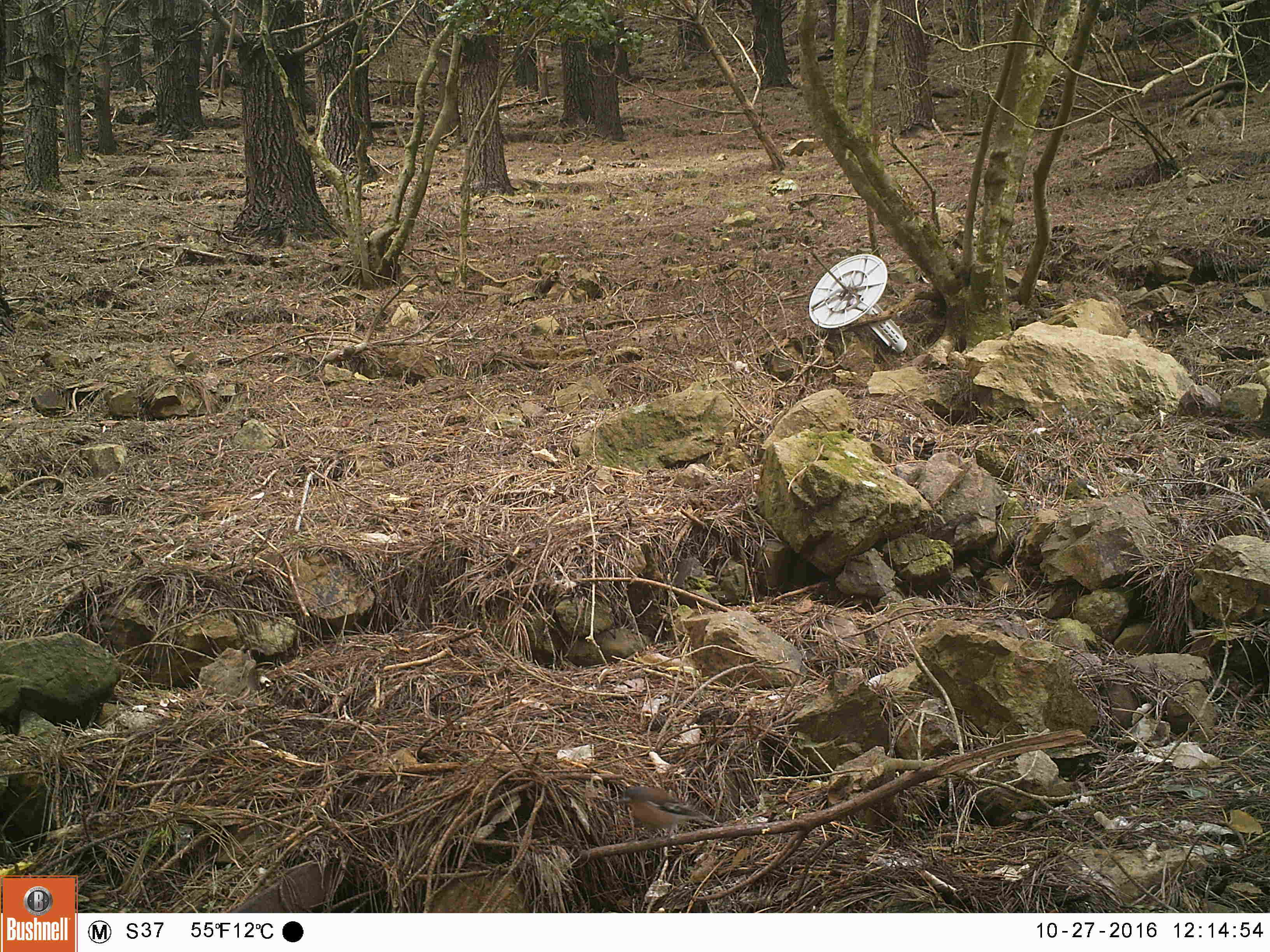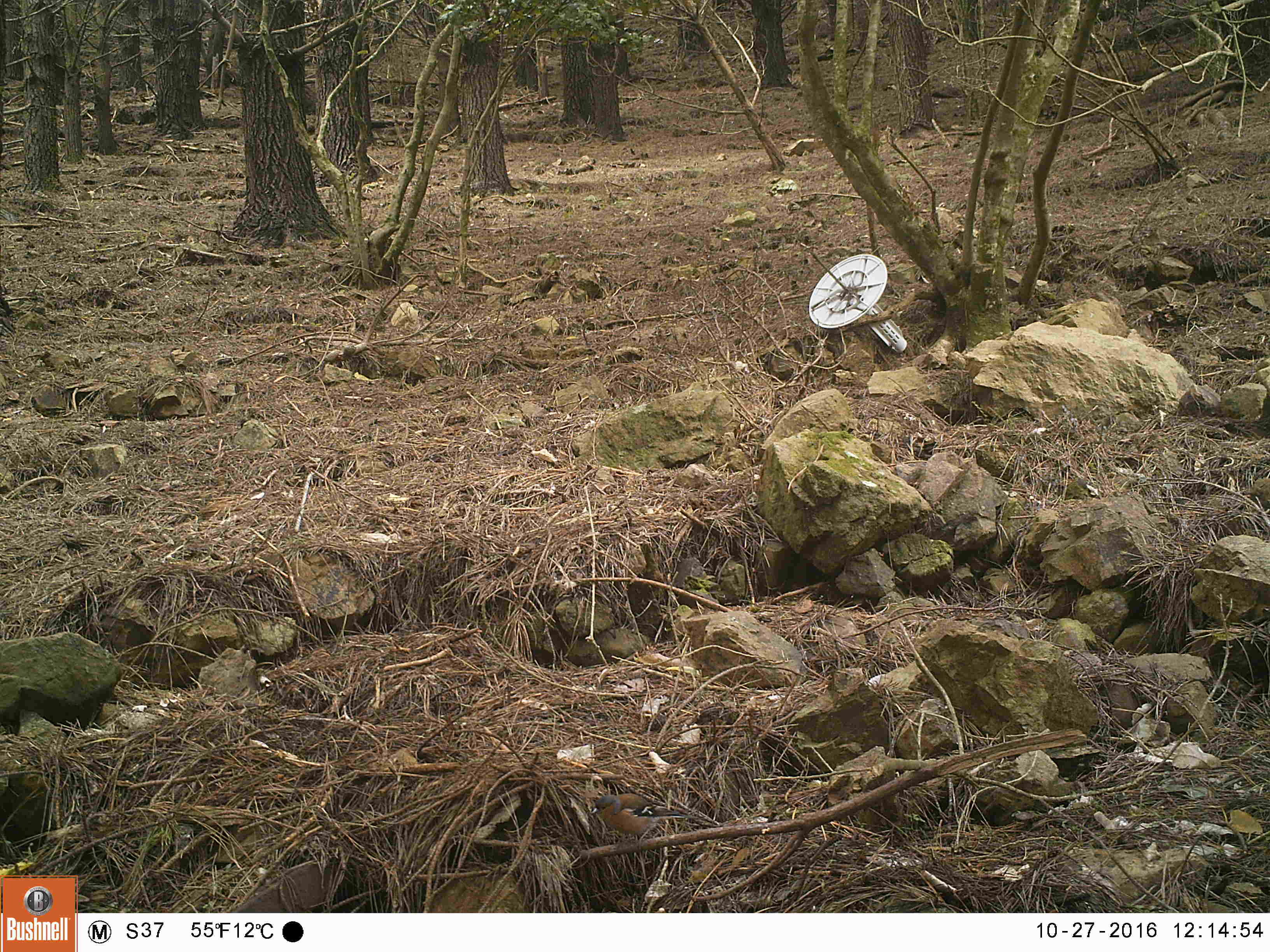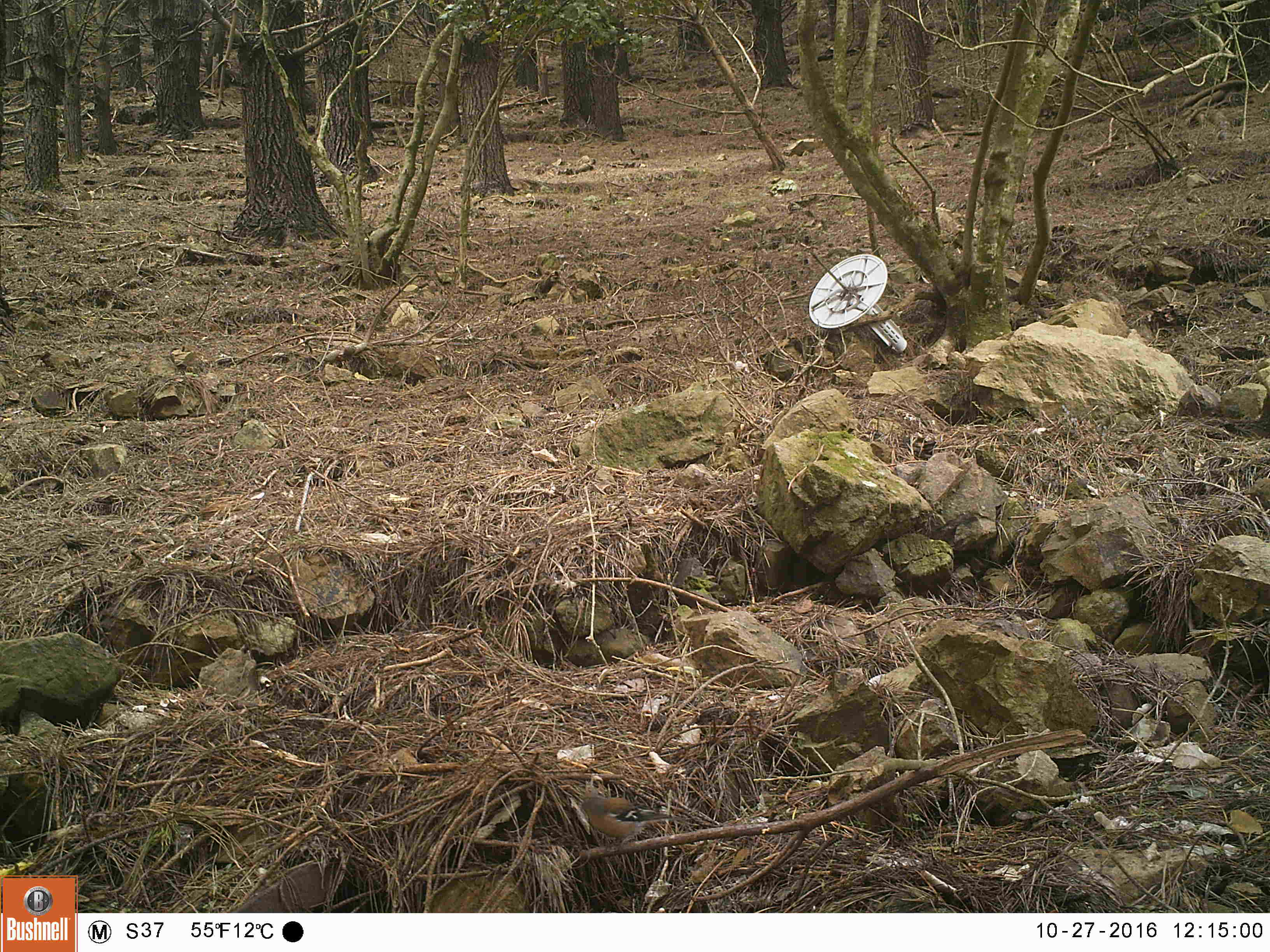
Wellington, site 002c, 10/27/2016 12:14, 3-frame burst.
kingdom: Animalia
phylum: Chordata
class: Aves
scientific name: Aves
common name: bird